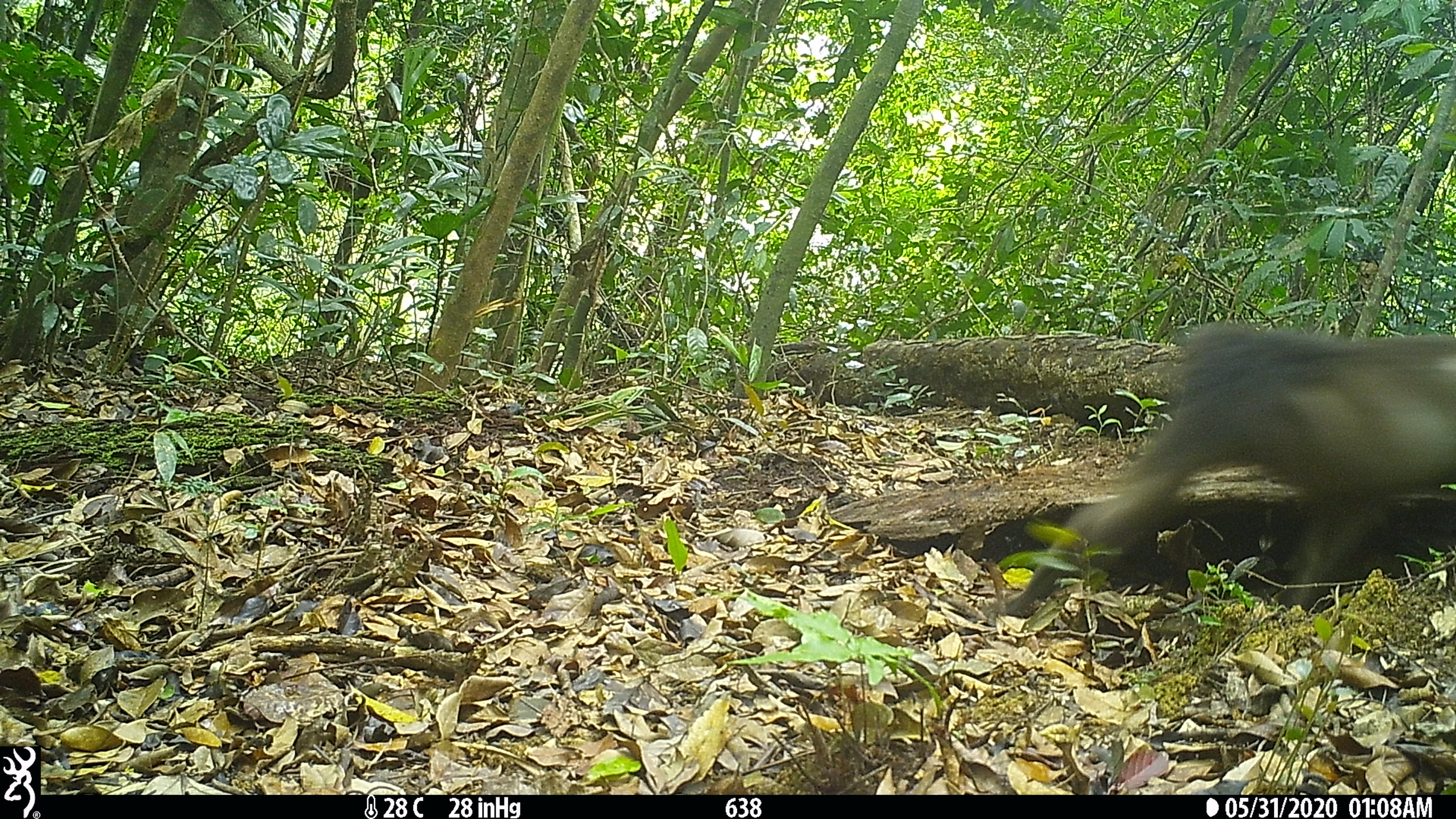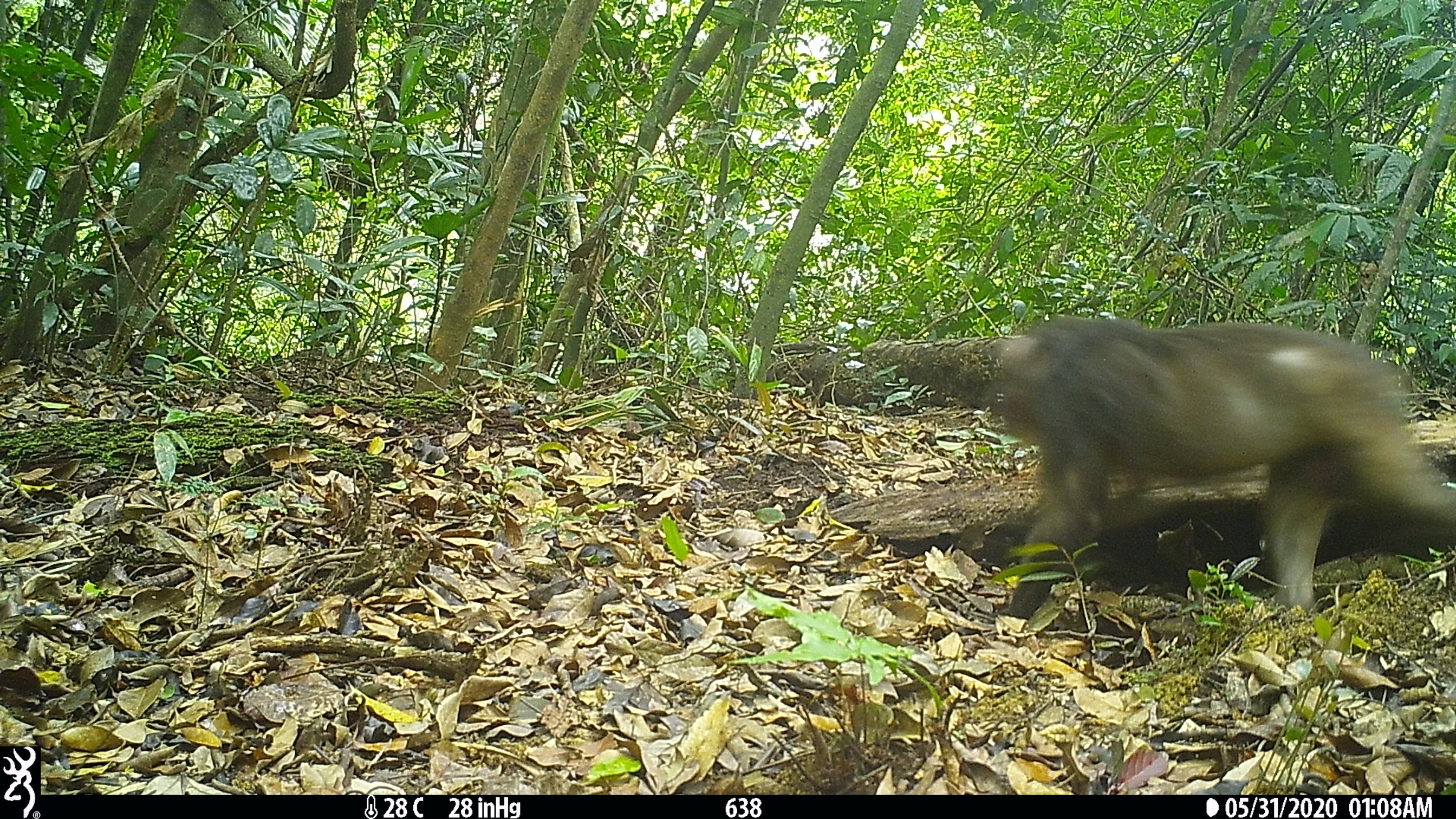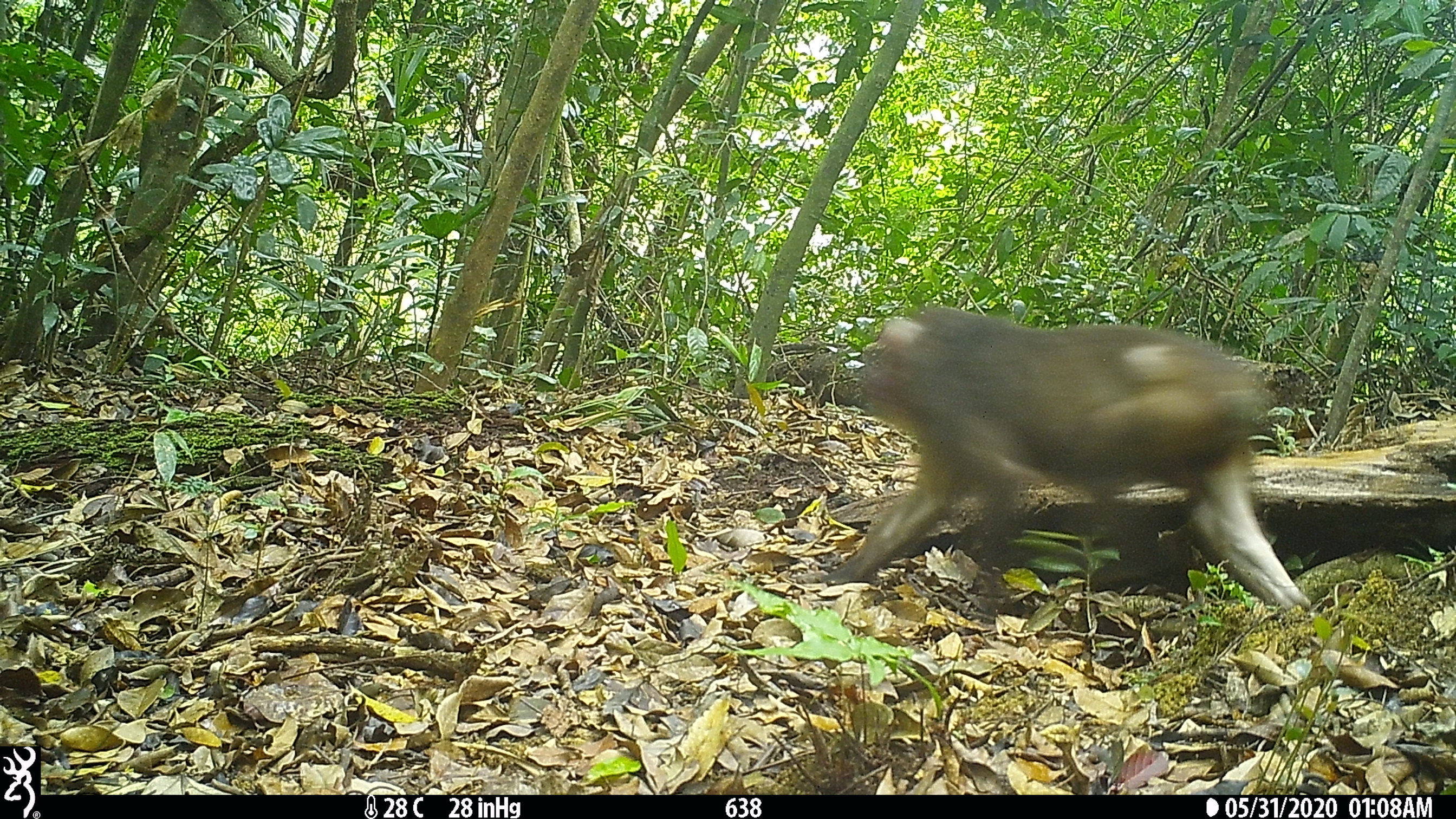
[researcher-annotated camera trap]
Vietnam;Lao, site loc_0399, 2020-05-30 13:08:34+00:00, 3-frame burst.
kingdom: Animalia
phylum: Chordata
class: Mammalia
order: Primates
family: Cercopithecidae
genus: Macaca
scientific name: Macaca arctoides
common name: stump-tailed macaque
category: stump tailed macaque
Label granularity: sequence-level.